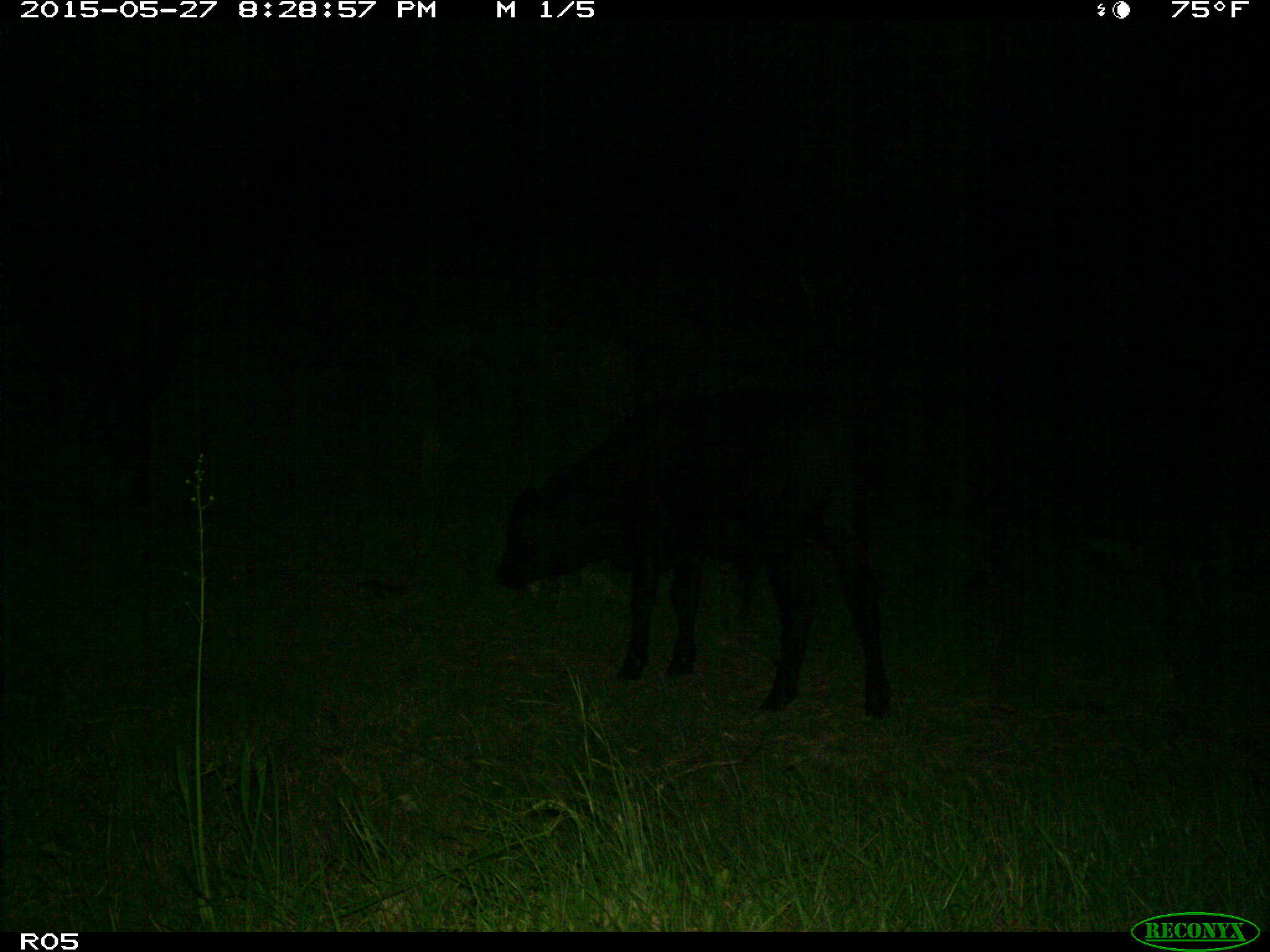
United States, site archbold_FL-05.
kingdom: Animalia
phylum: Chordata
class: Mammalia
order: Artiodactyla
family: Bovidae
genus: Bos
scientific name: Bos taurus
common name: domestic cow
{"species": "Bos taurus (domestic cow)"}